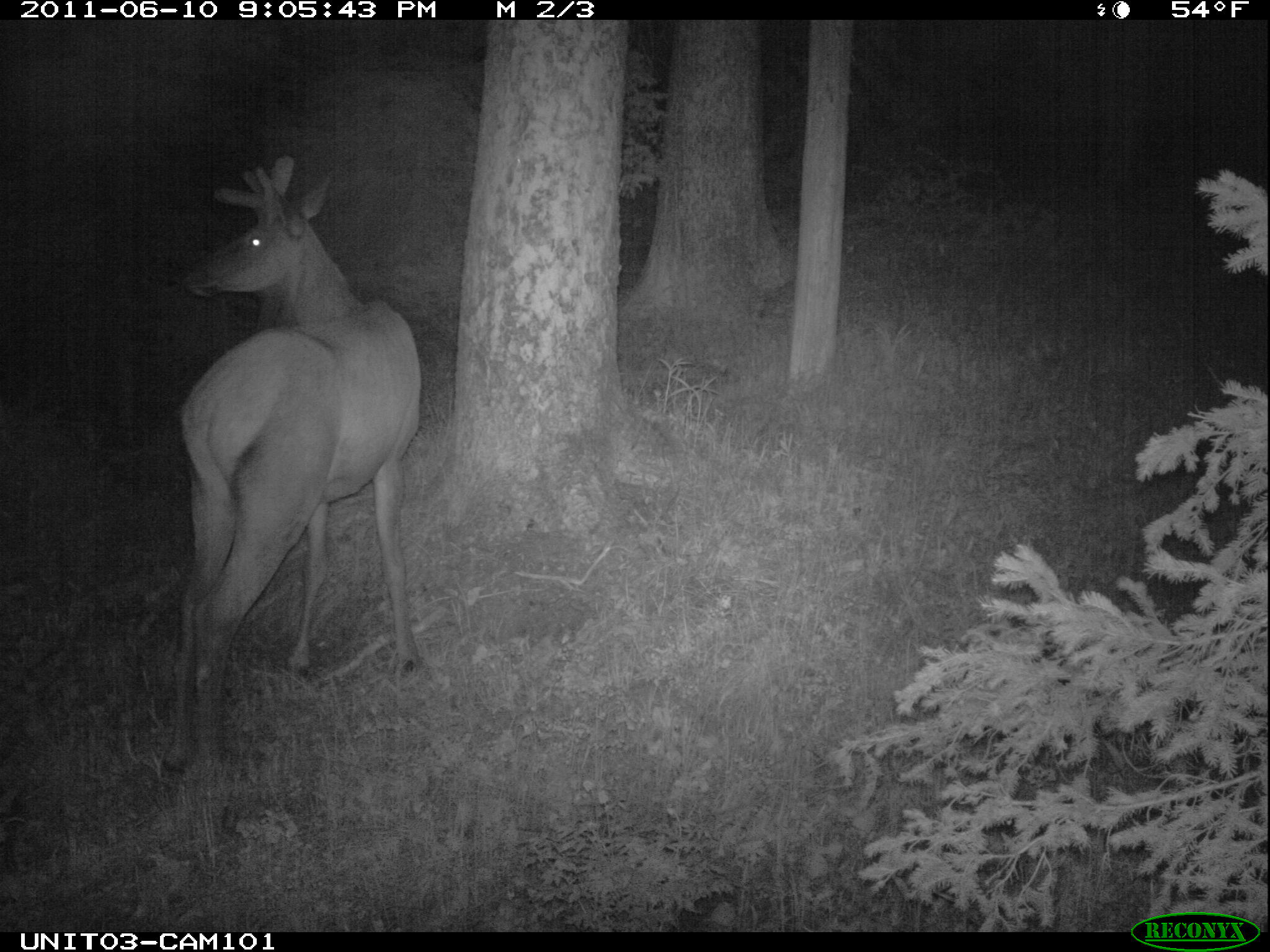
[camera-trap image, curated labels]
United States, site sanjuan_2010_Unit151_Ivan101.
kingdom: Animalia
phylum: Chordata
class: Mammalia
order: Artiodactyla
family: Cervidae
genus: Cervus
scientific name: Cervus elaphus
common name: red deer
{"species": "Cervus elaphus (red deer)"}